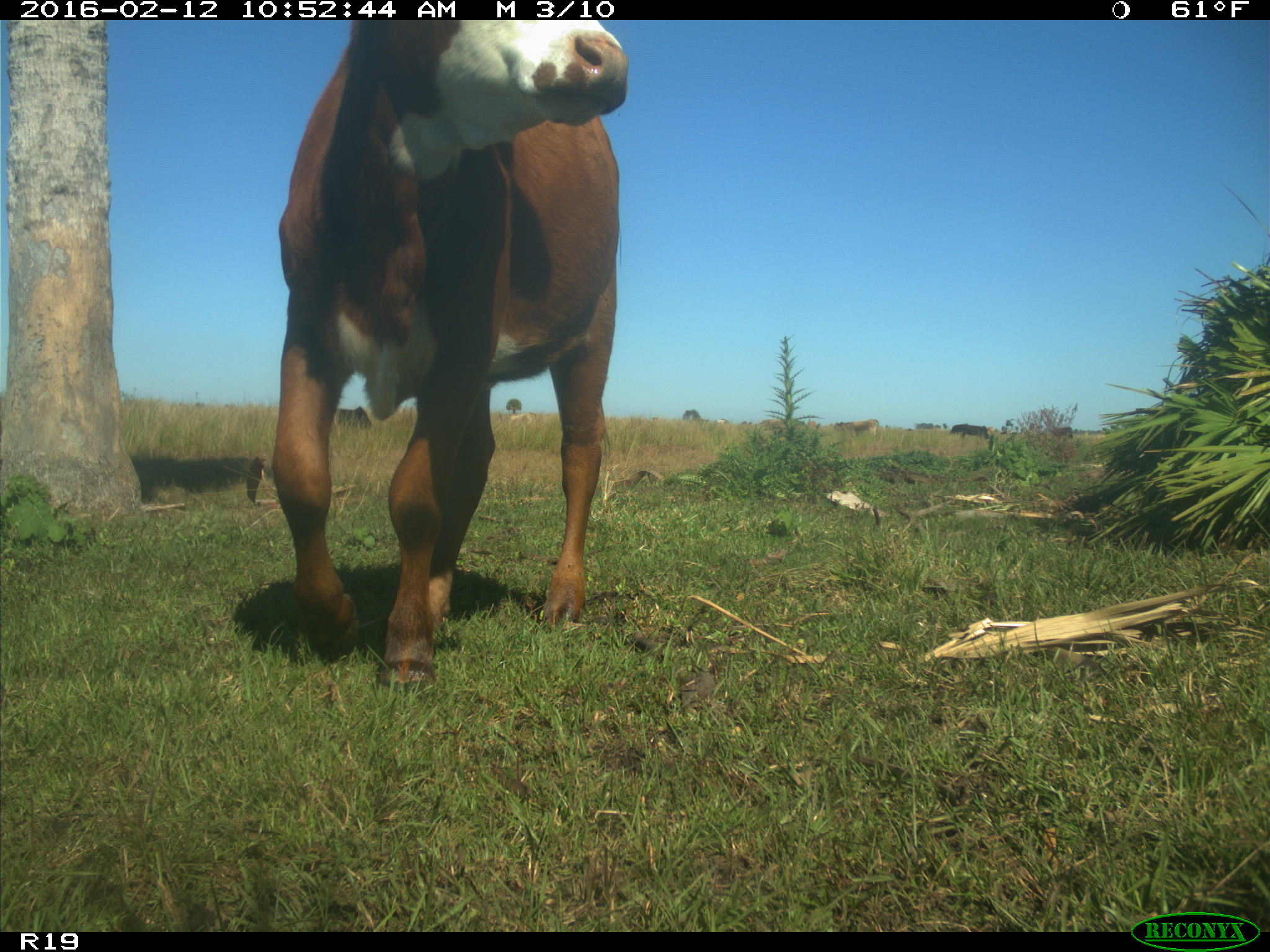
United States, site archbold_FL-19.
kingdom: Animalia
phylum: Chordata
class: Mammalia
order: Artiodactyla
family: Bovidae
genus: Bos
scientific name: Bos taurus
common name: domestic cow